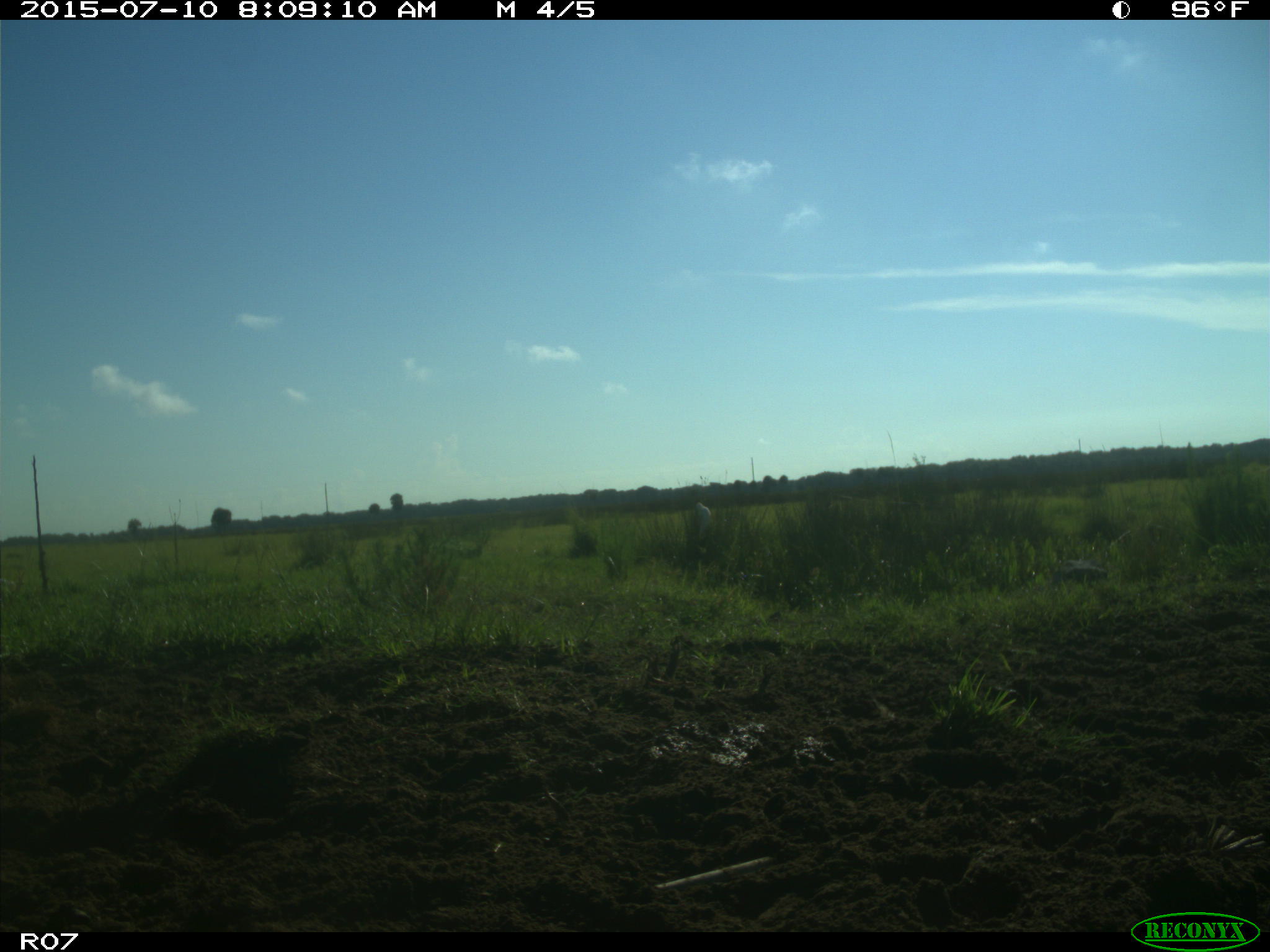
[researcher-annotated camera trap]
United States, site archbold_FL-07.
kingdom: Animalia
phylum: Chordata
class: Aves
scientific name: Aves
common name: birds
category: unidentified bird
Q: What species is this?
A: Unidentified bird (birds) (Aves).